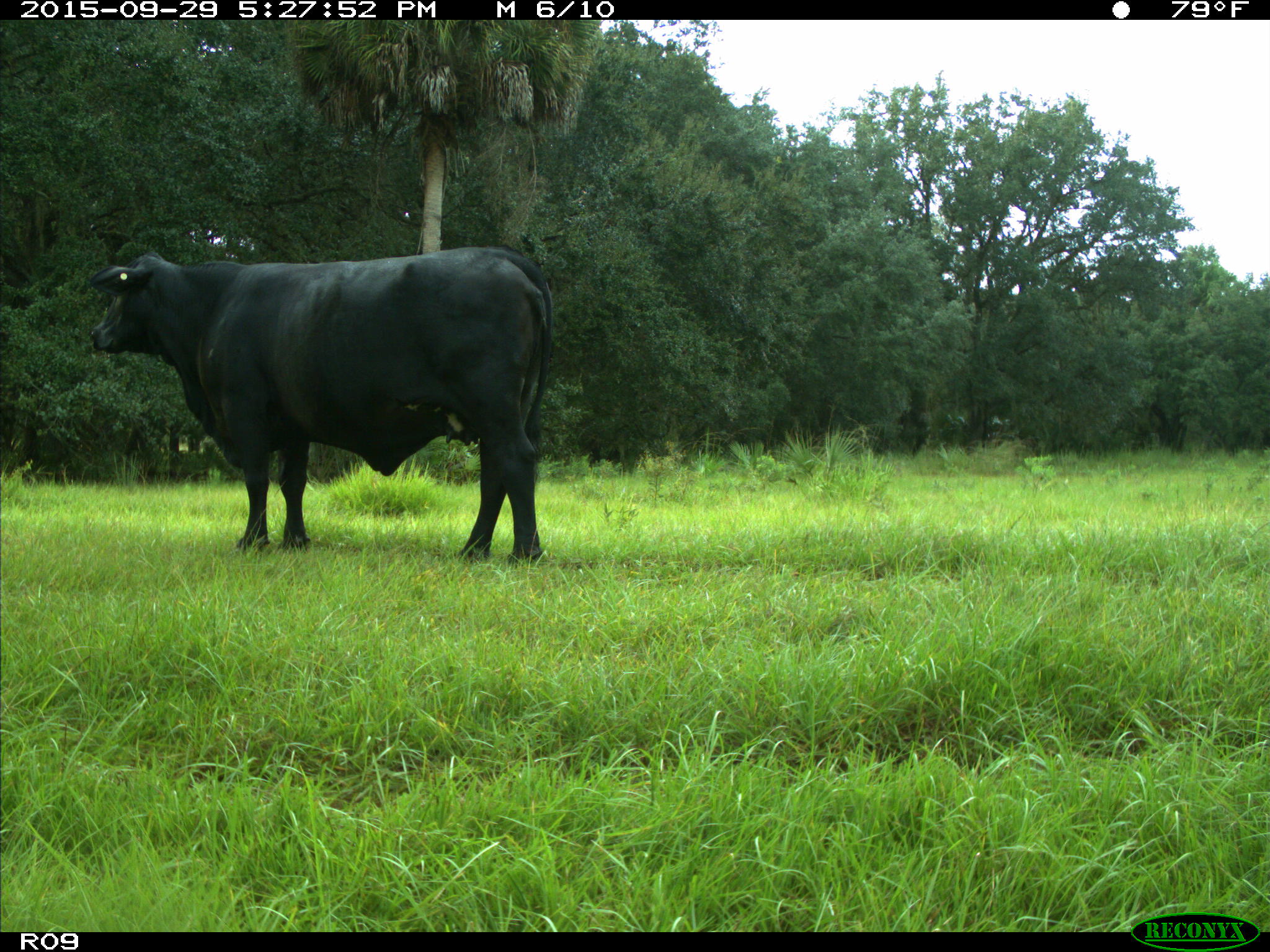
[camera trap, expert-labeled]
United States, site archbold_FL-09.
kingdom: Animalia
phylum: Chordata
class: Mammalia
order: Artiodactyla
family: Bovidae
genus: Bos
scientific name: Bos taurus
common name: domestic cow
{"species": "Bos taurus (domestic cow)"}